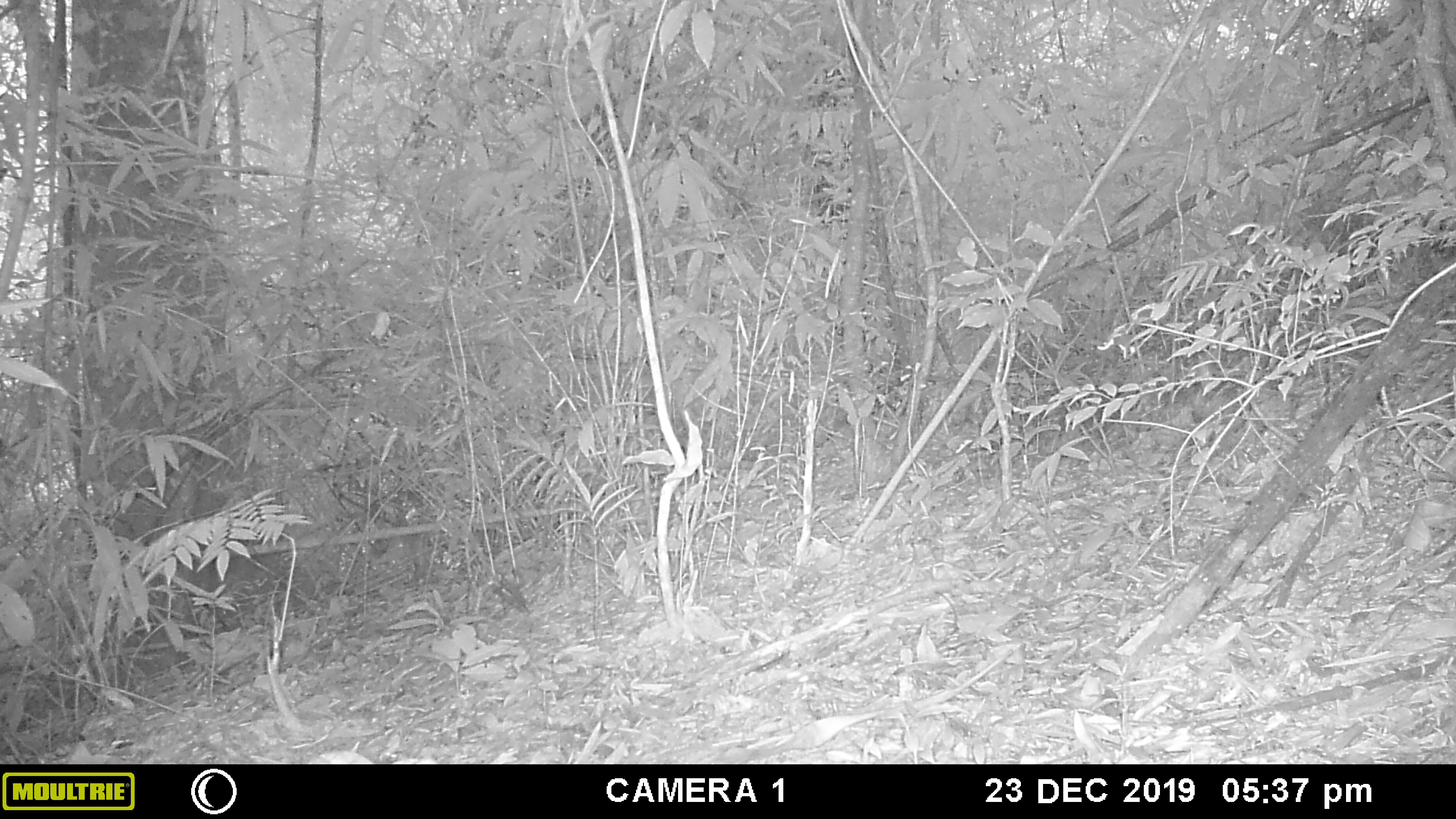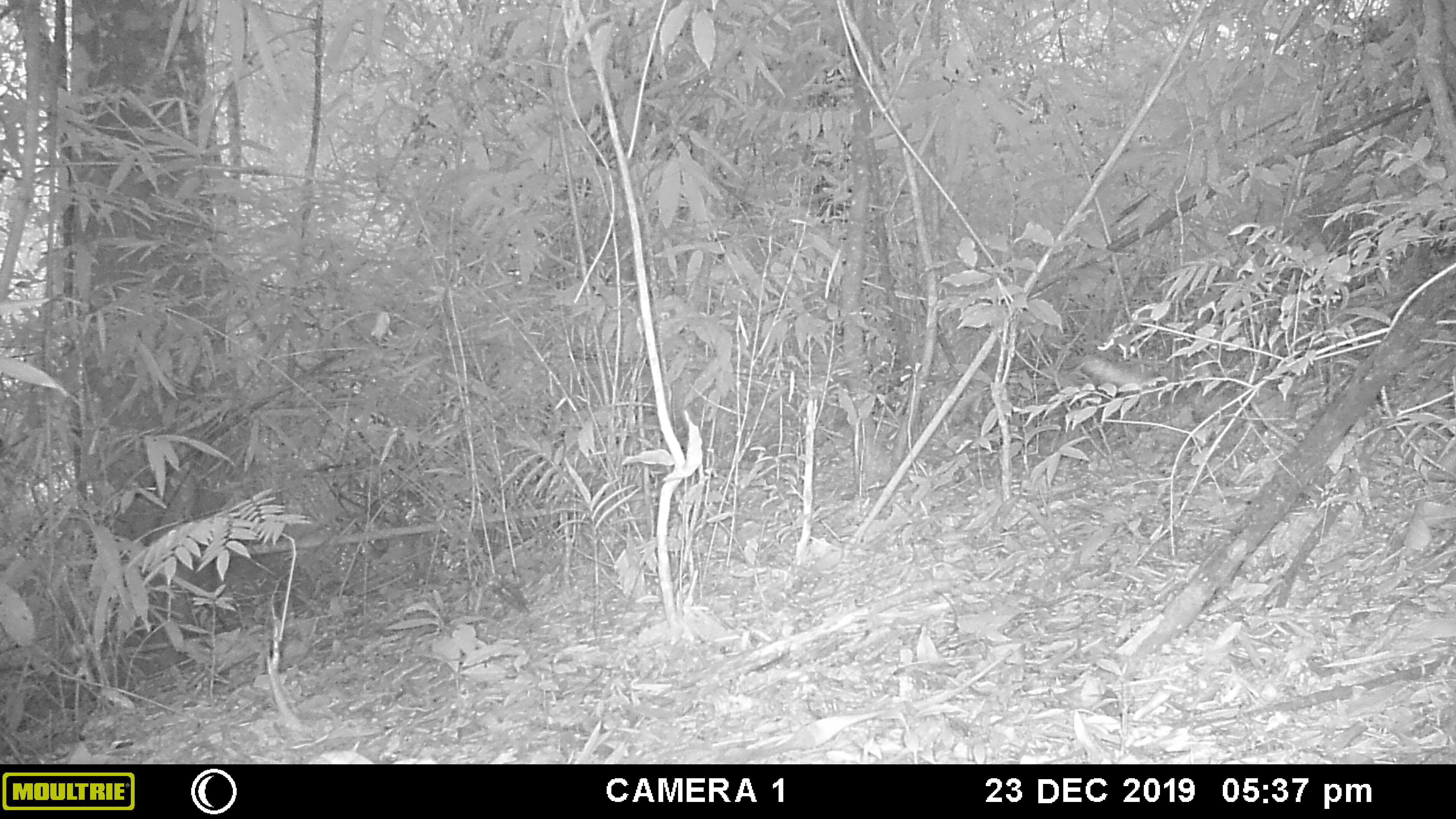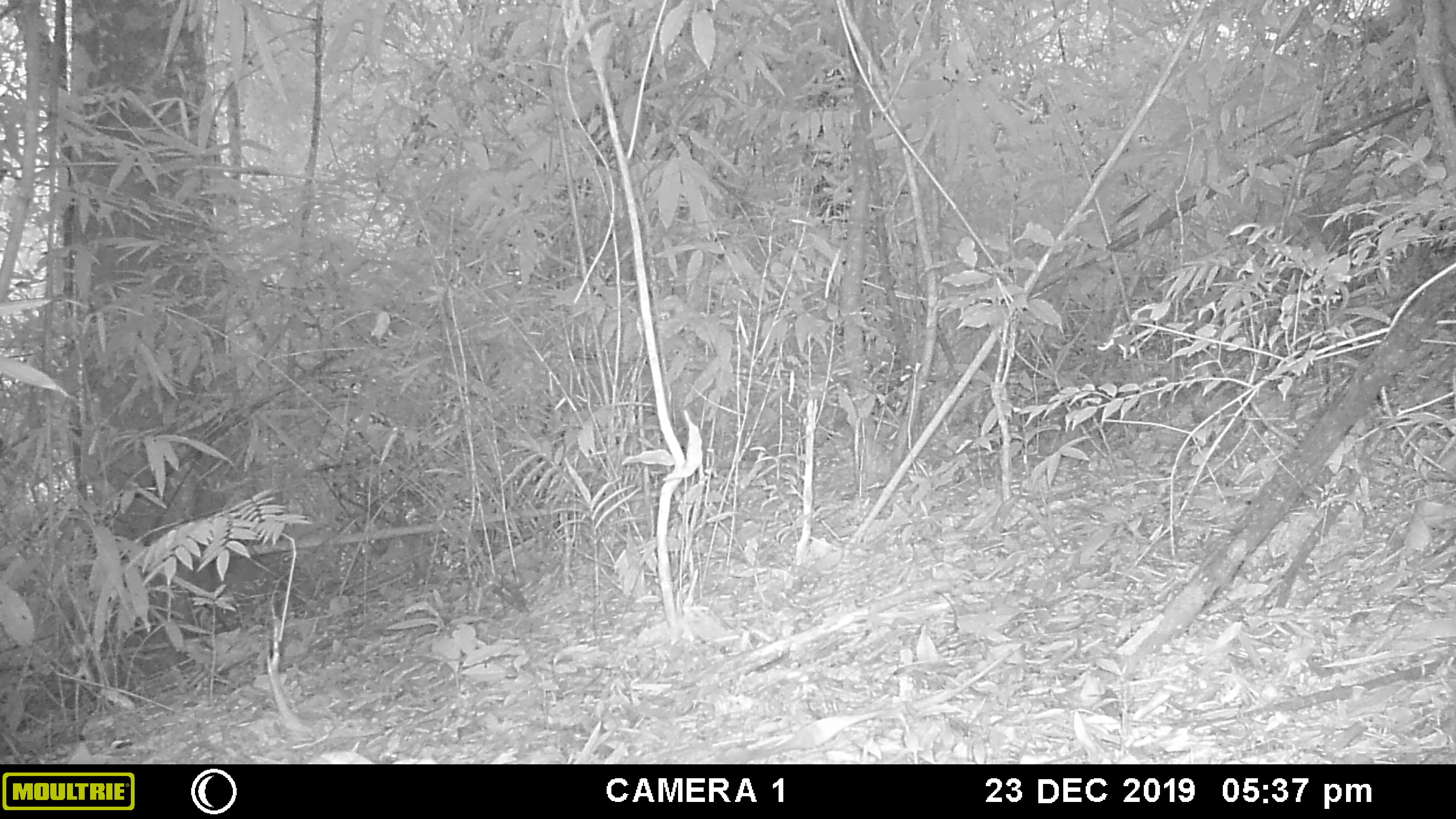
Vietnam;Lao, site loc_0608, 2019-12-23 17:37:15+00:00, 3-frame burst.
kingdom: Animalia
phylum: Arthropoda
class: Insecta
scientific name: Insecta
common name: insect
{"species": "insect (Insecta)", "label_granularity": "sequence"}